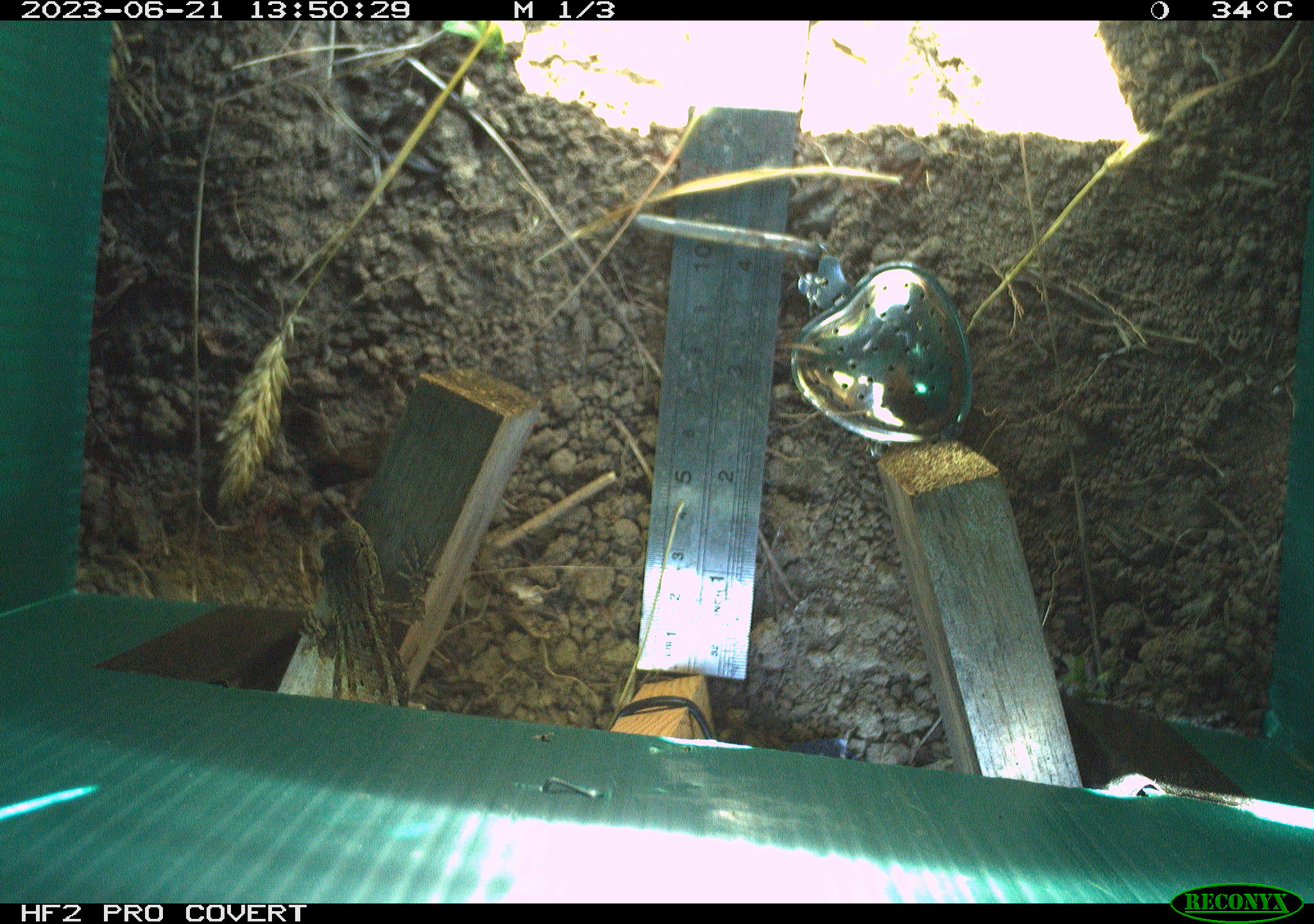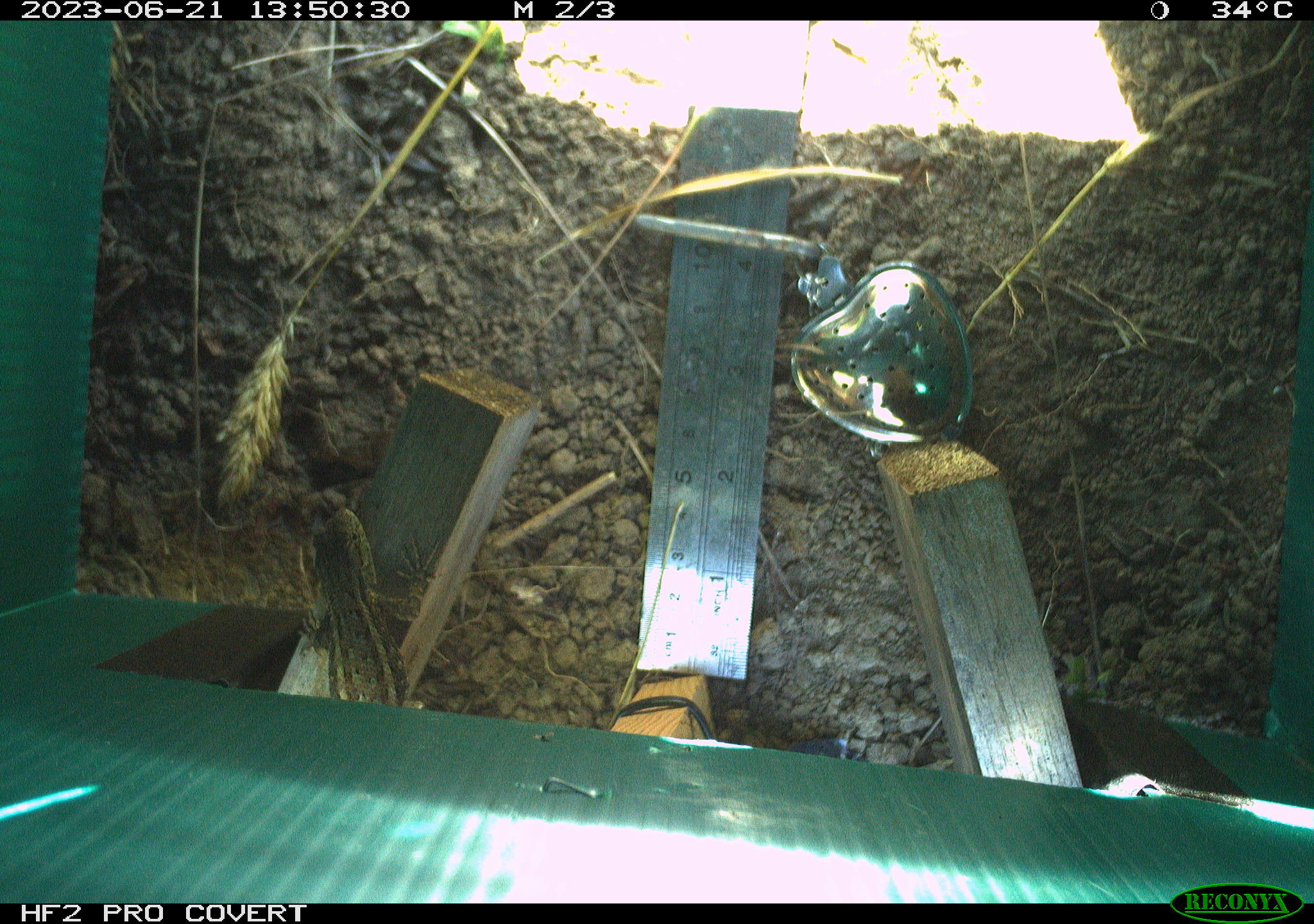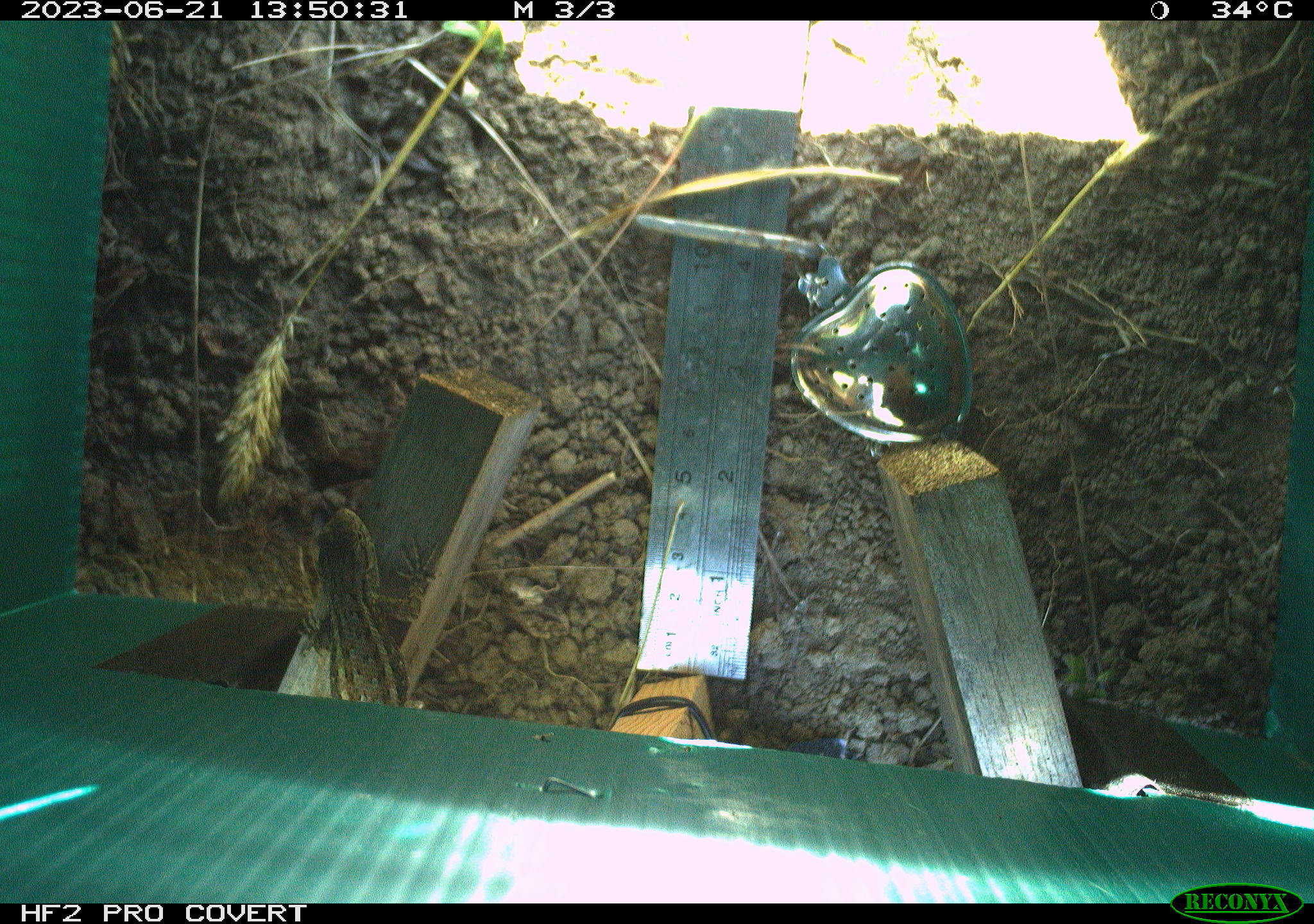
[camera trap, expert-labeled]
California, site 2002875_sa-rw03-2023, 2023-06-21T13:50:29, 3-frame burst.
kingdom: Animalia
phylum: Chordata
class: Reptilia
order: Squamata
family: Phrynosomatidae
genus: Sceloporus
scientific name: Sceloporus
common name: spiny lizards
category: sceloporus species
Sceloporus species (spiny lizards) (Sceloporus).